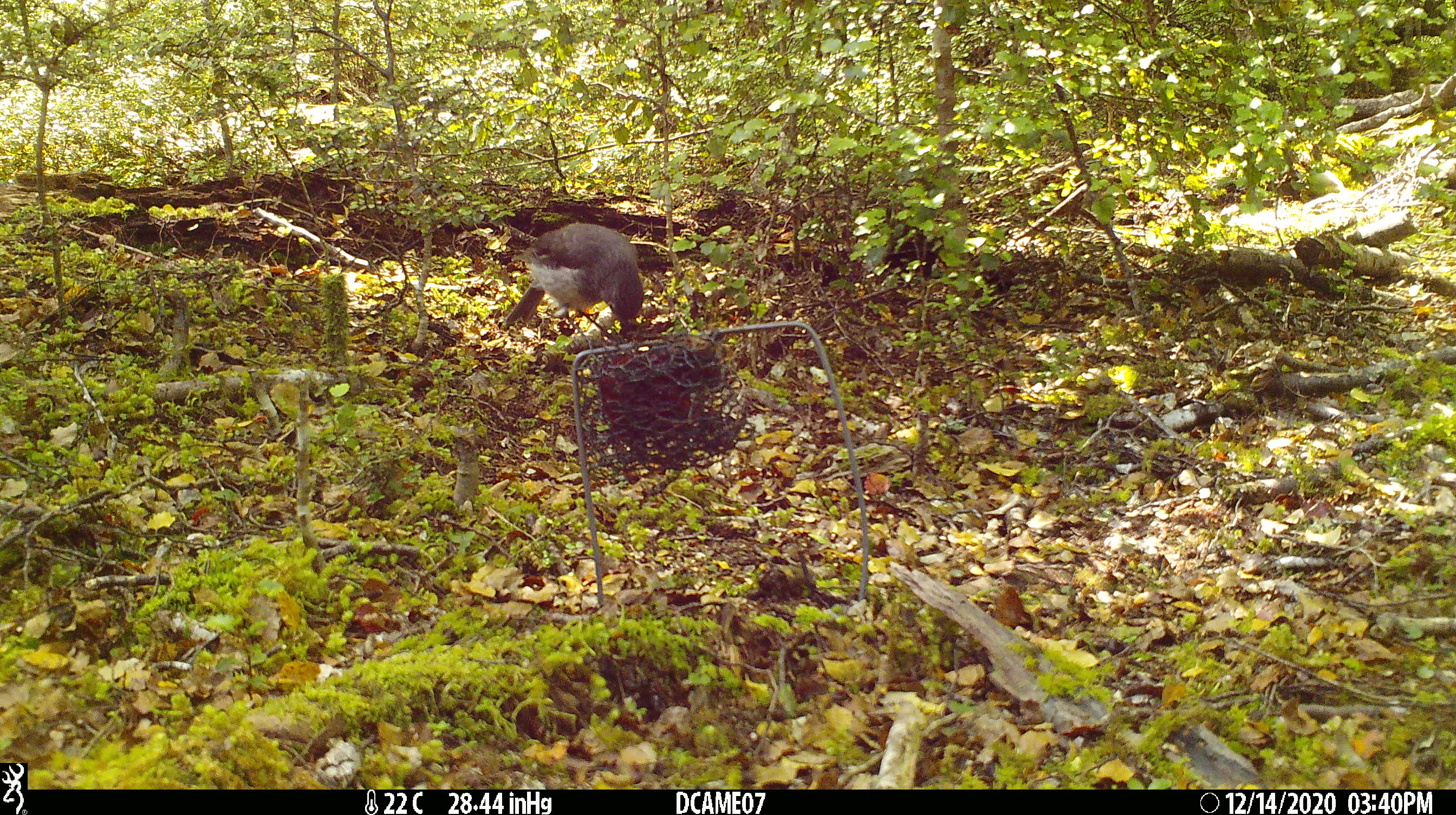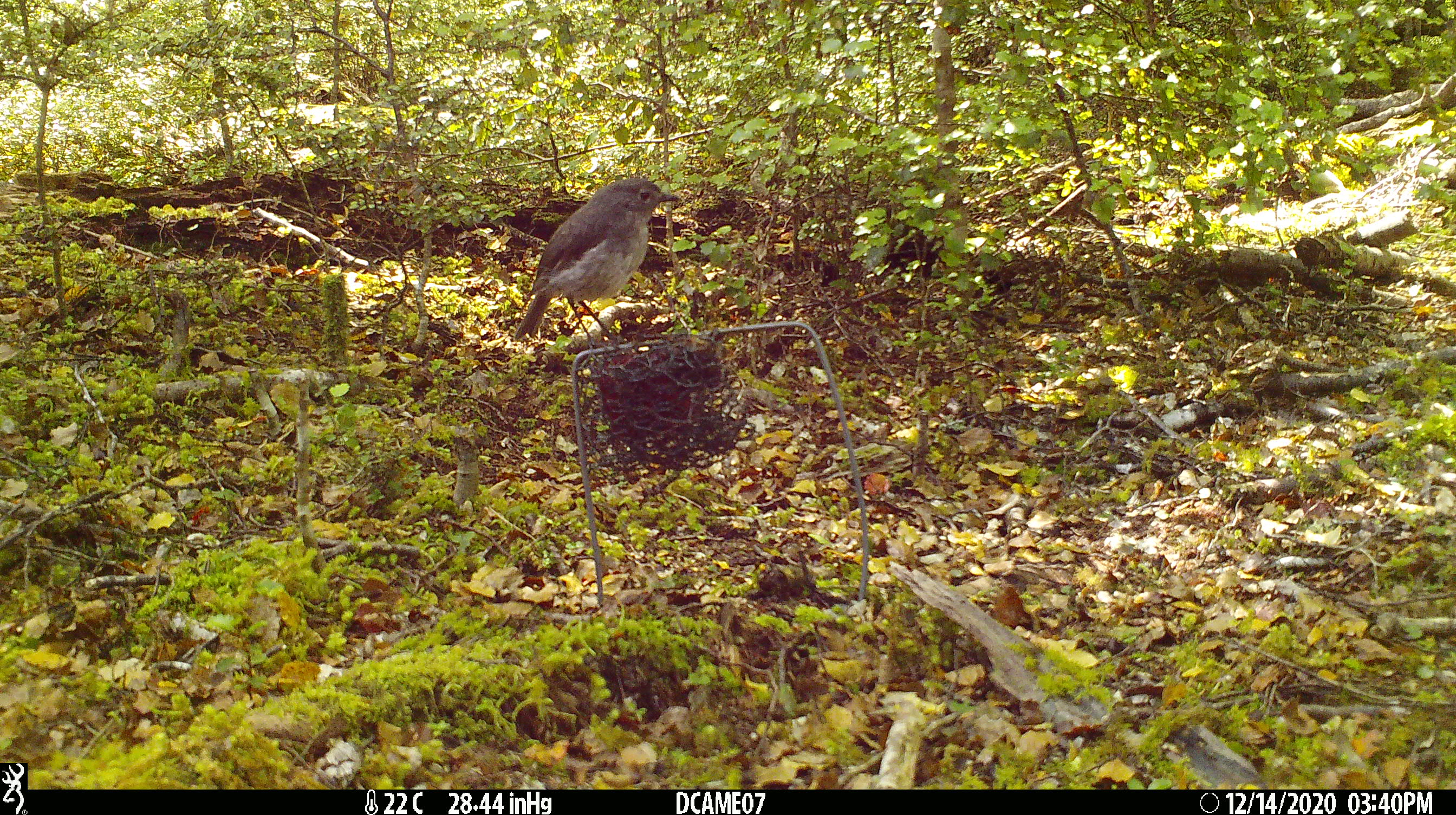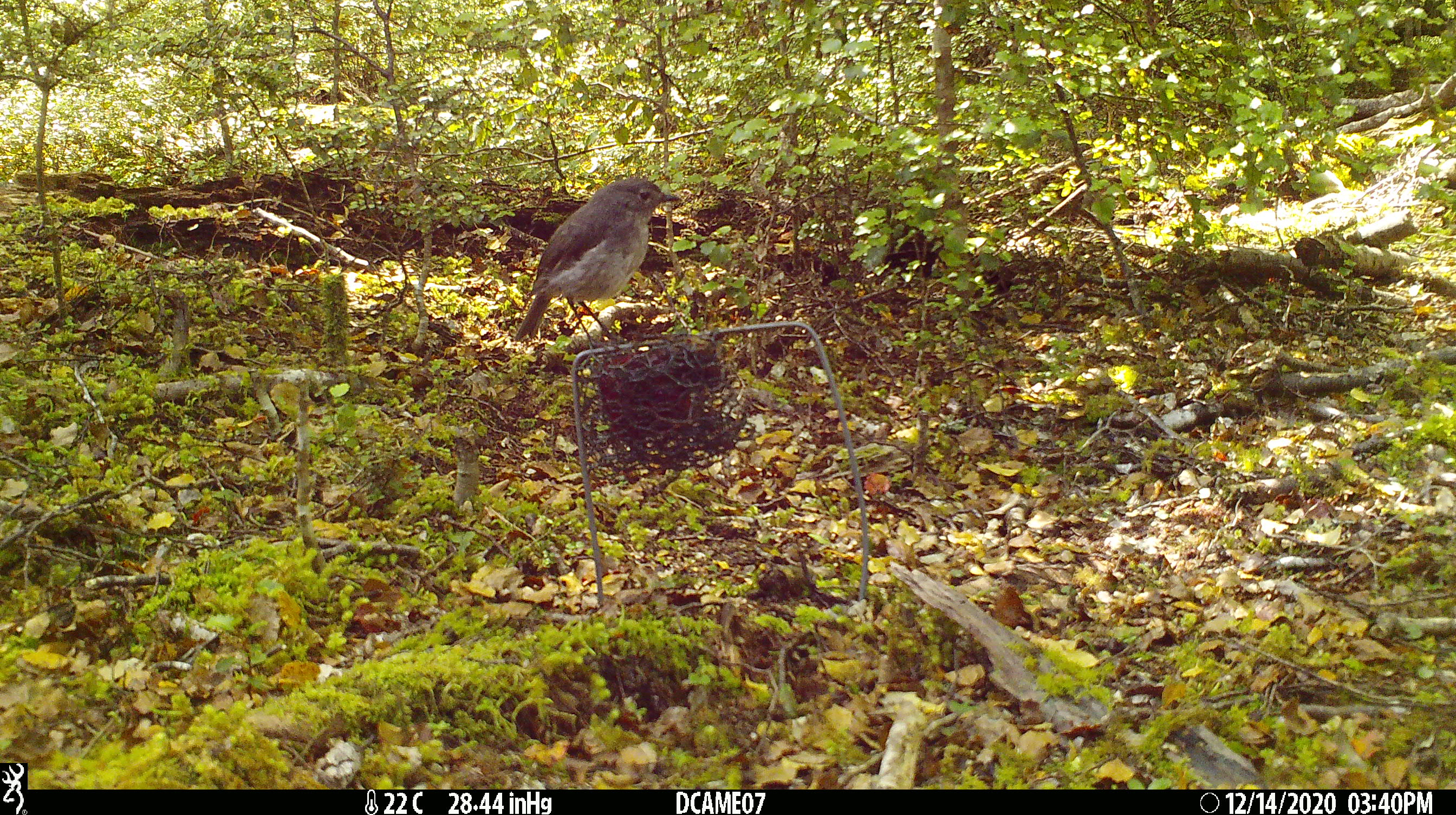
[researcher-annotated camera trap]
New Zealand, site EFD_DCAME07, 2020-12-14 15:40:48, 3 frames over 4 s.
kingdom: Animalia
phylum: Chordata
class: Aves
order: Passeriformes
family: Petroicidae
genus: Petroica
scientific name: Petroica australis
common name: new zealand robin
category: robin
Robin (new zealand robin) (Petroica australis).